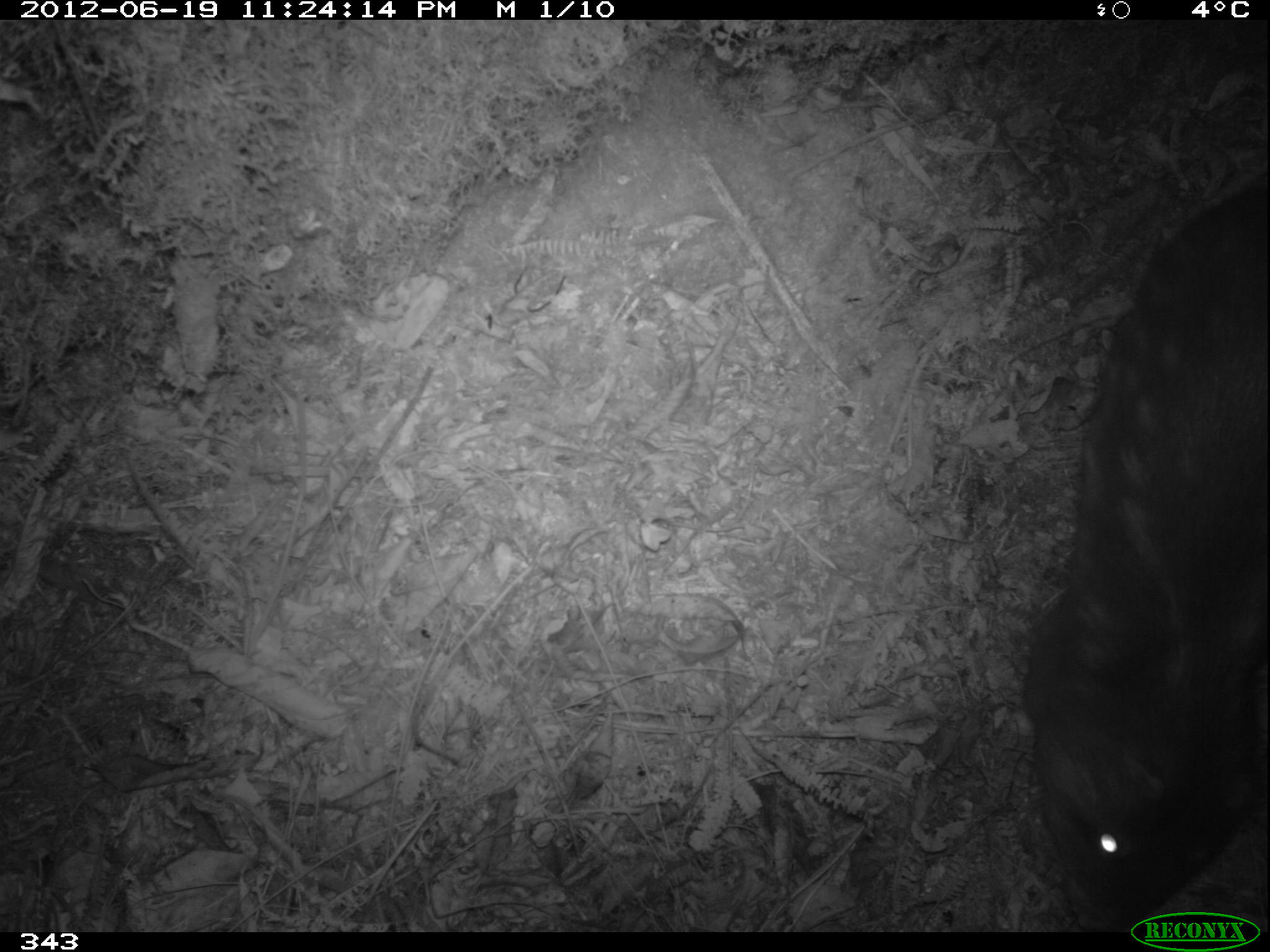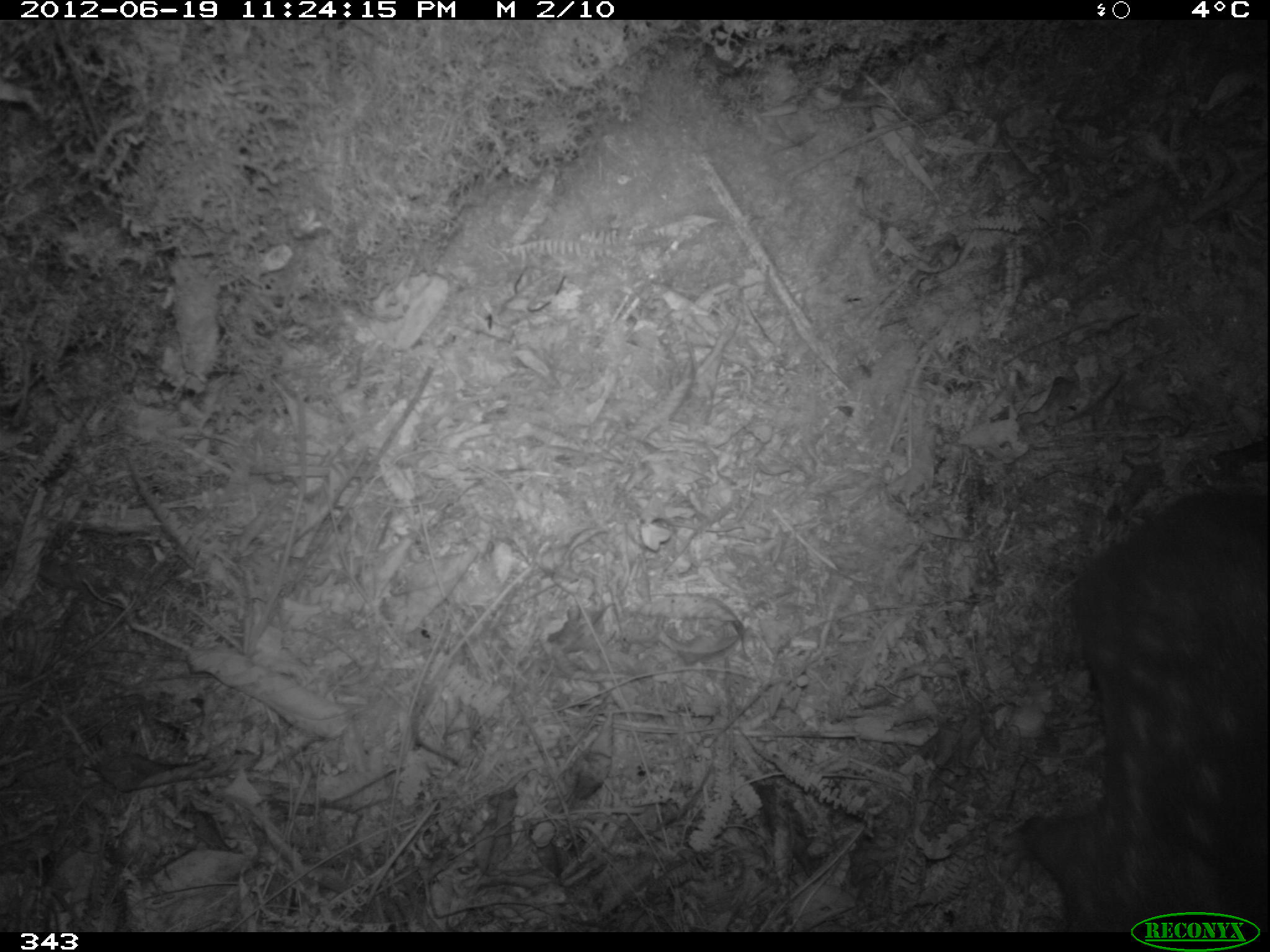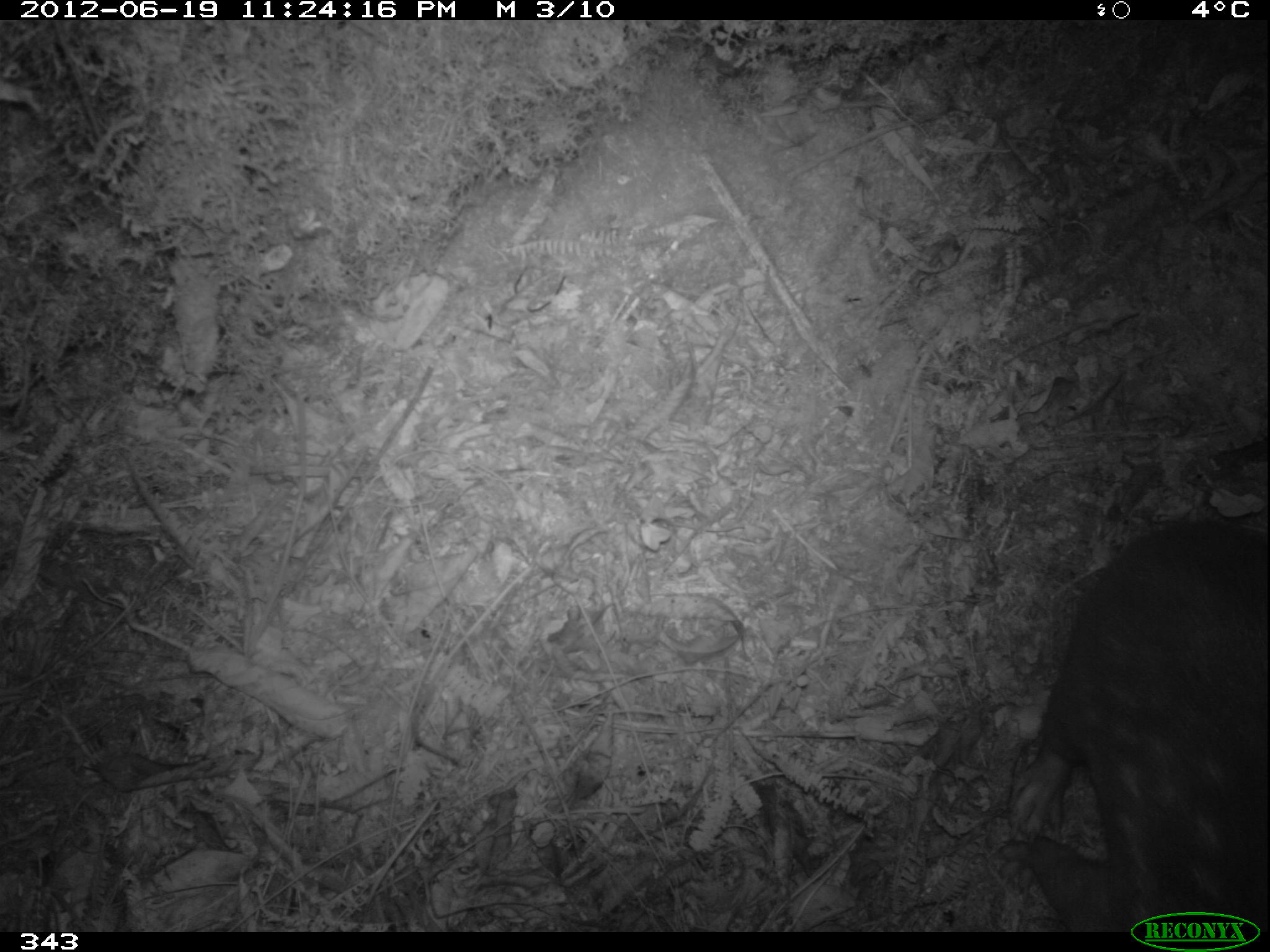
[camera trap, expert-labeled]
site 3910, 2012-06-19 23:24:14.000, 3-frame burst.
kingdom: Animalia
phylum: Chordata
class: Mammalia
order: Rodentia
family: Cuniculidae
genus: Cuniculus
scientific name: Cuniculus taczanowskii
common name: mountain paca